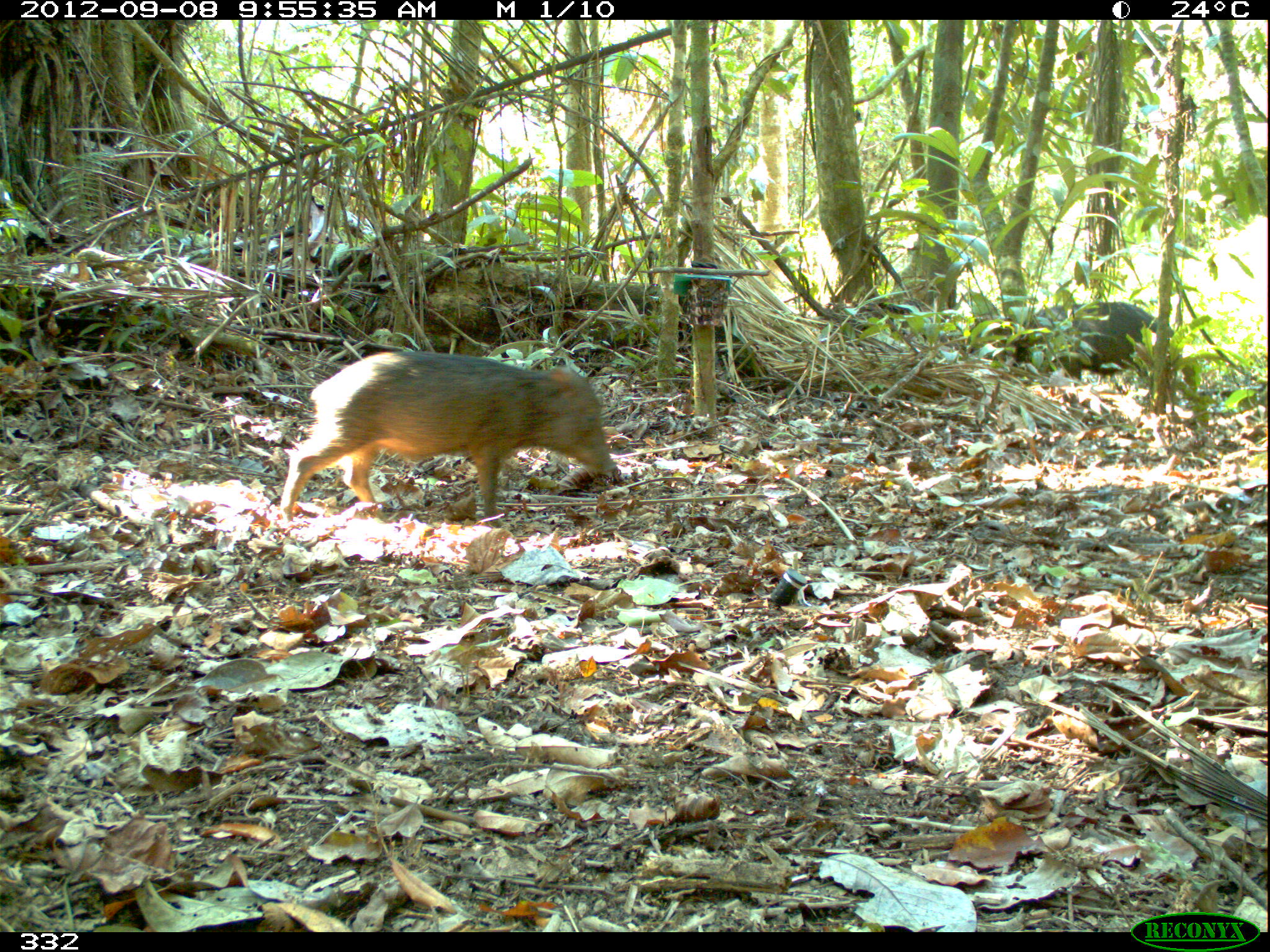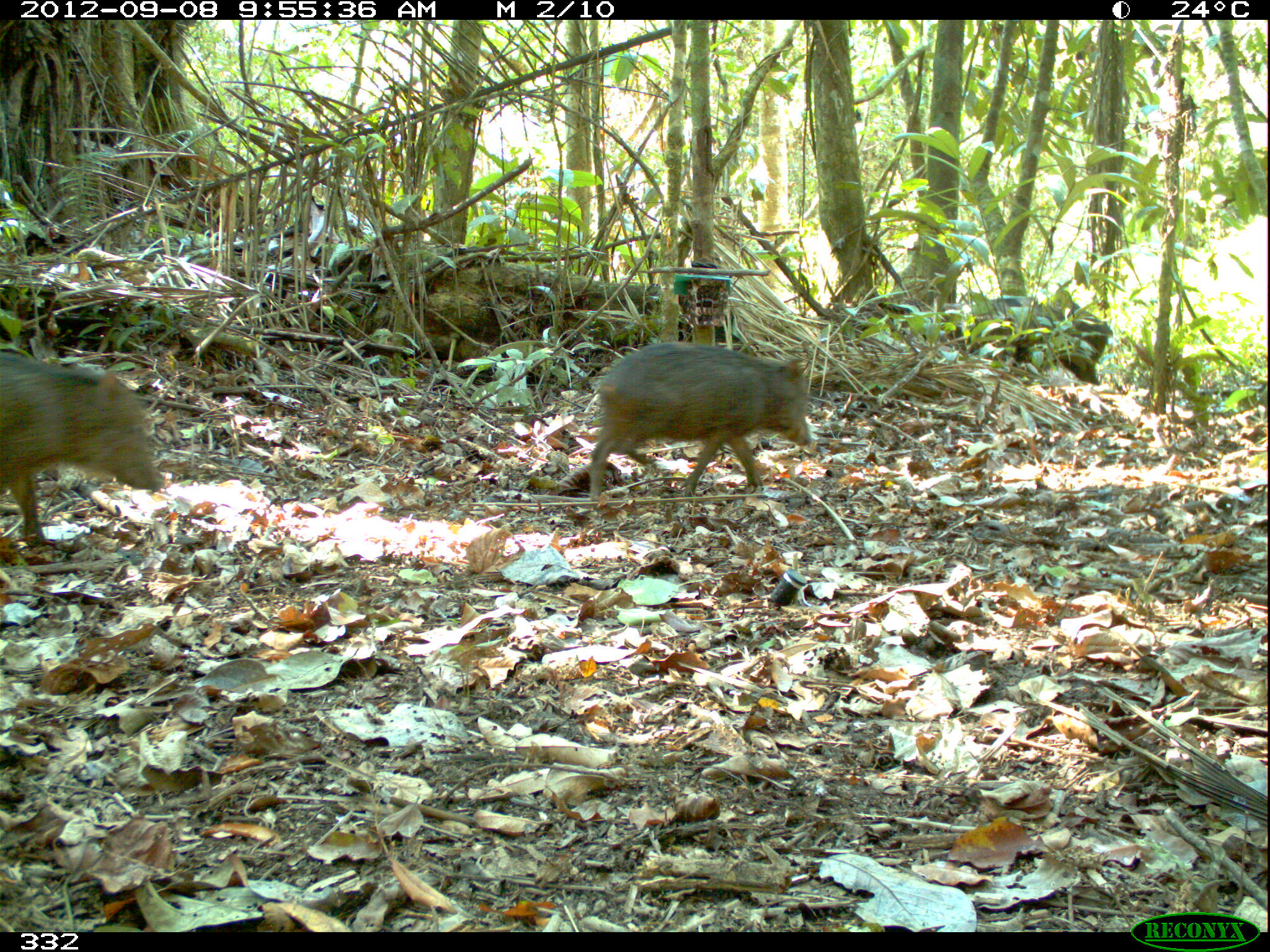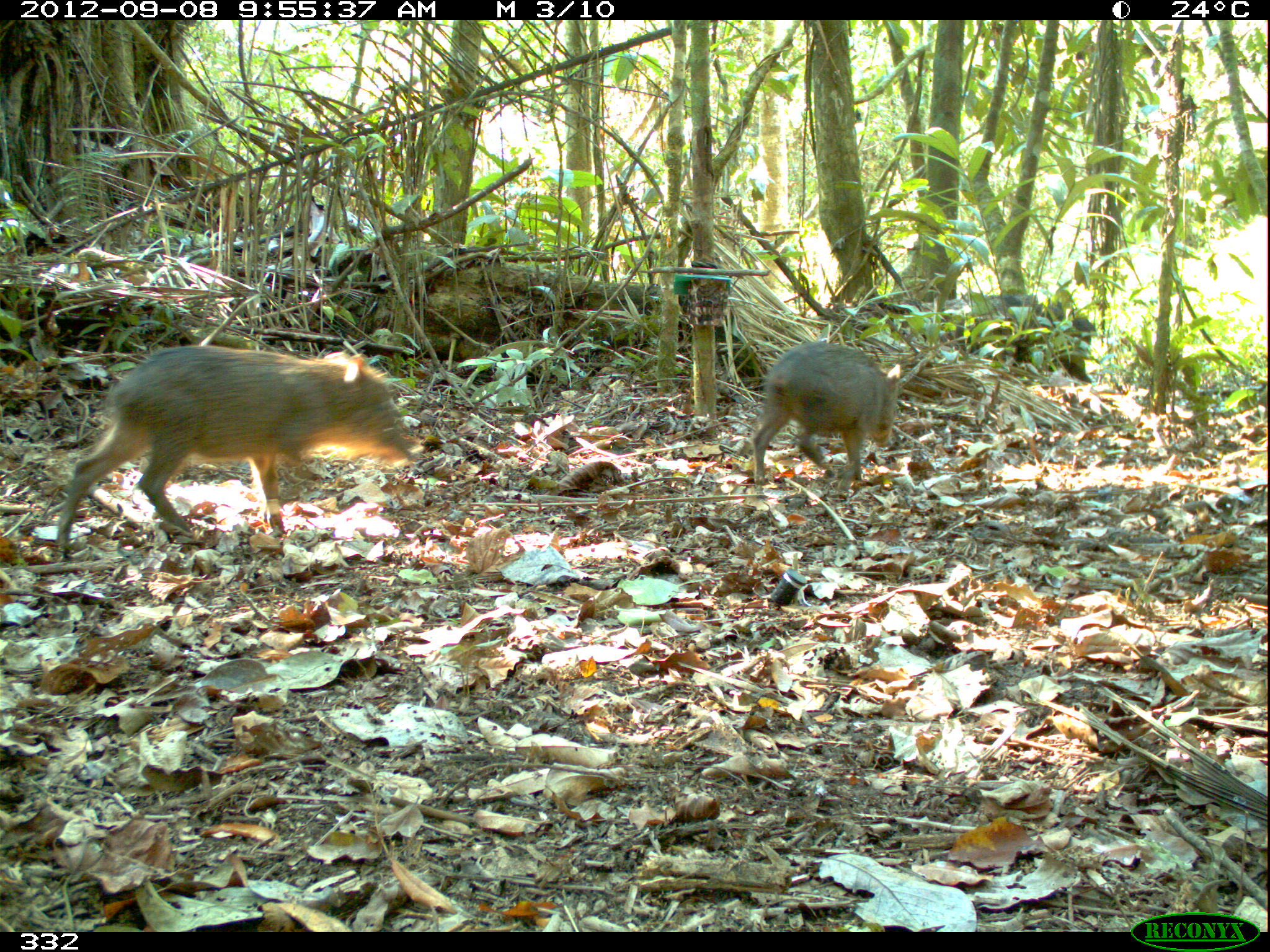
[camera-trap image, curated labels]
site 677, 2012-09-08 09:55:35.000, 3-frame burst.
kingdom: Animalia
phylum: Chordata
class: Mammalia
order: Artiodactyla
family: Tayassuidae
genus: Tayassu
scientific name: Tayassu pecari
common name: white-lipped peccary